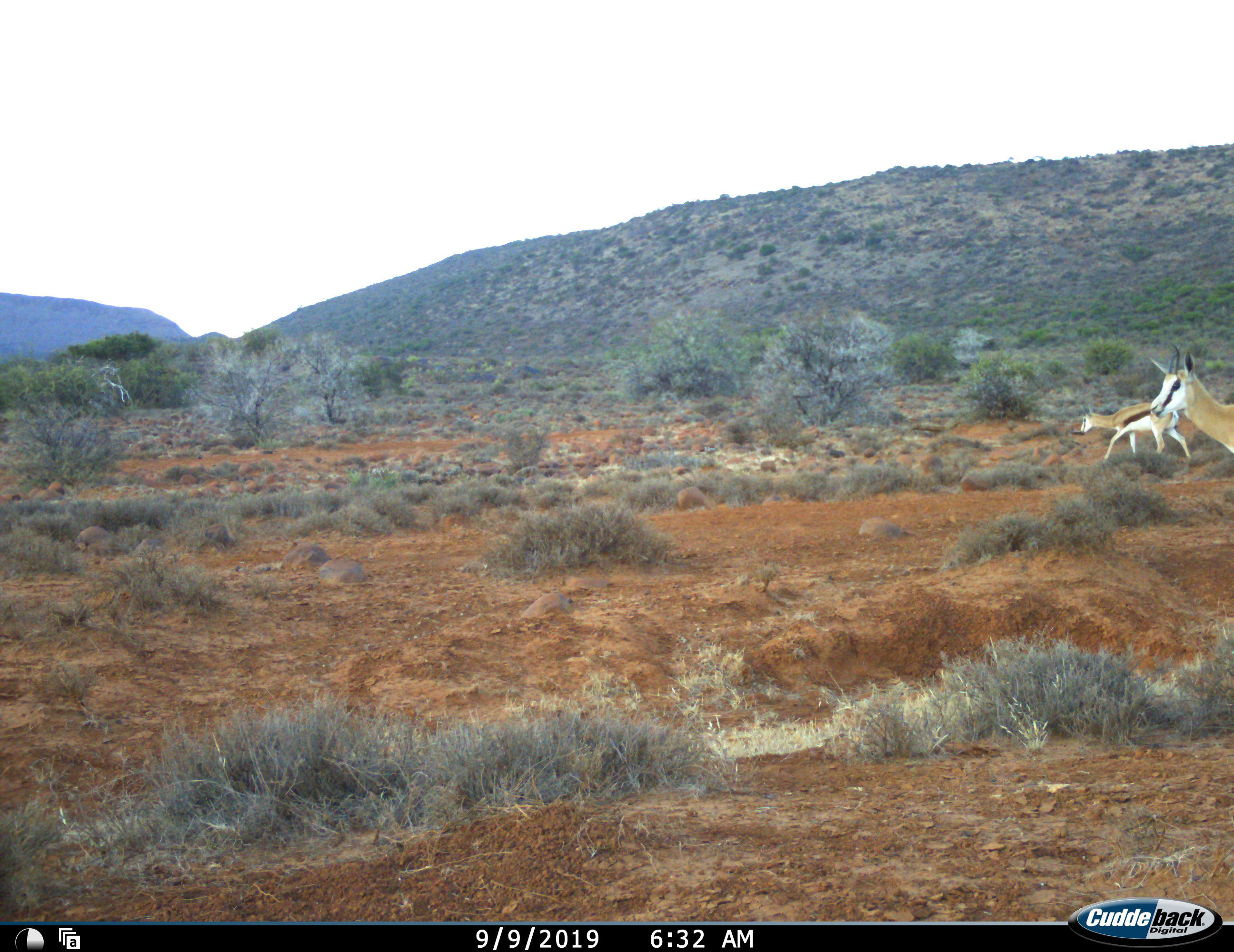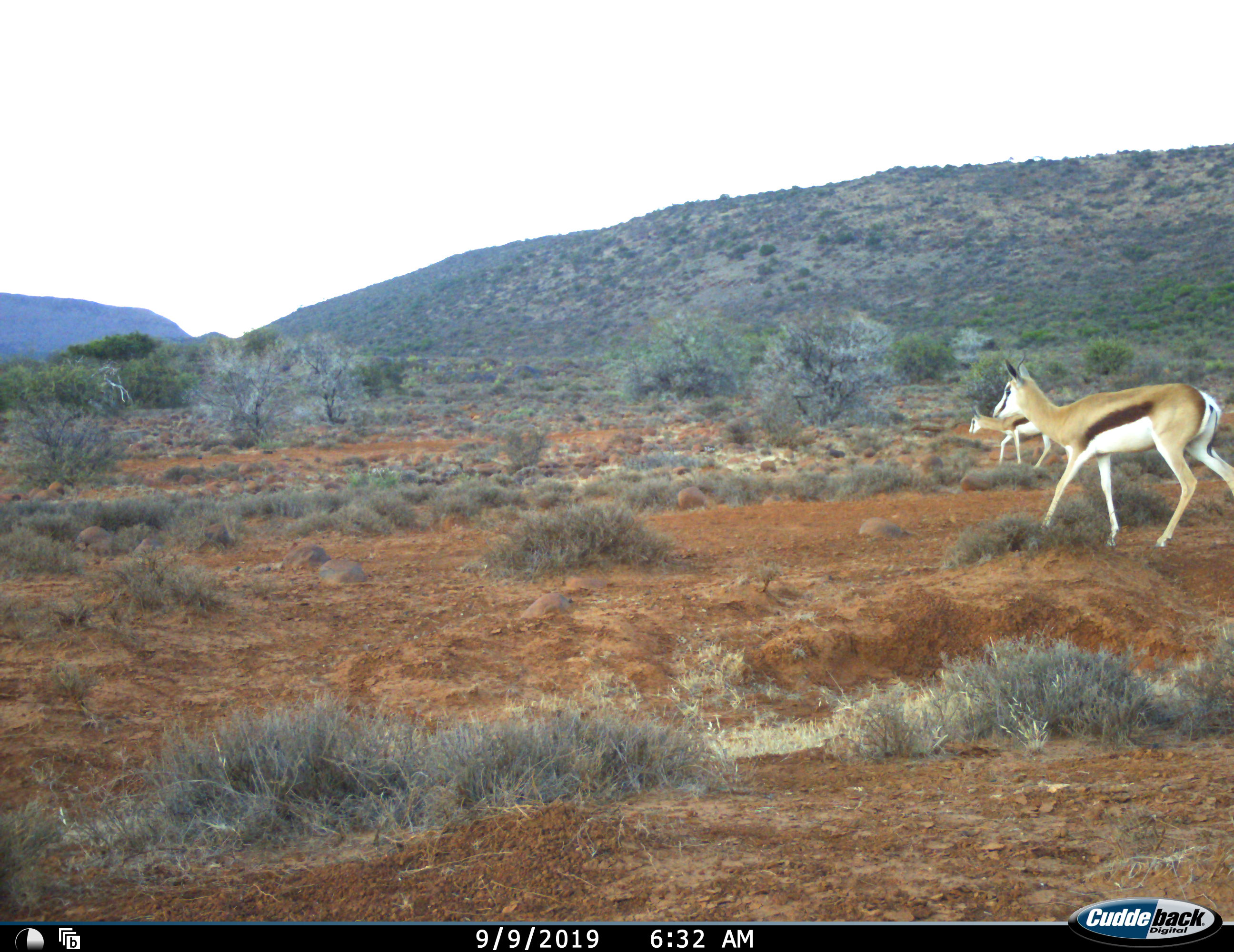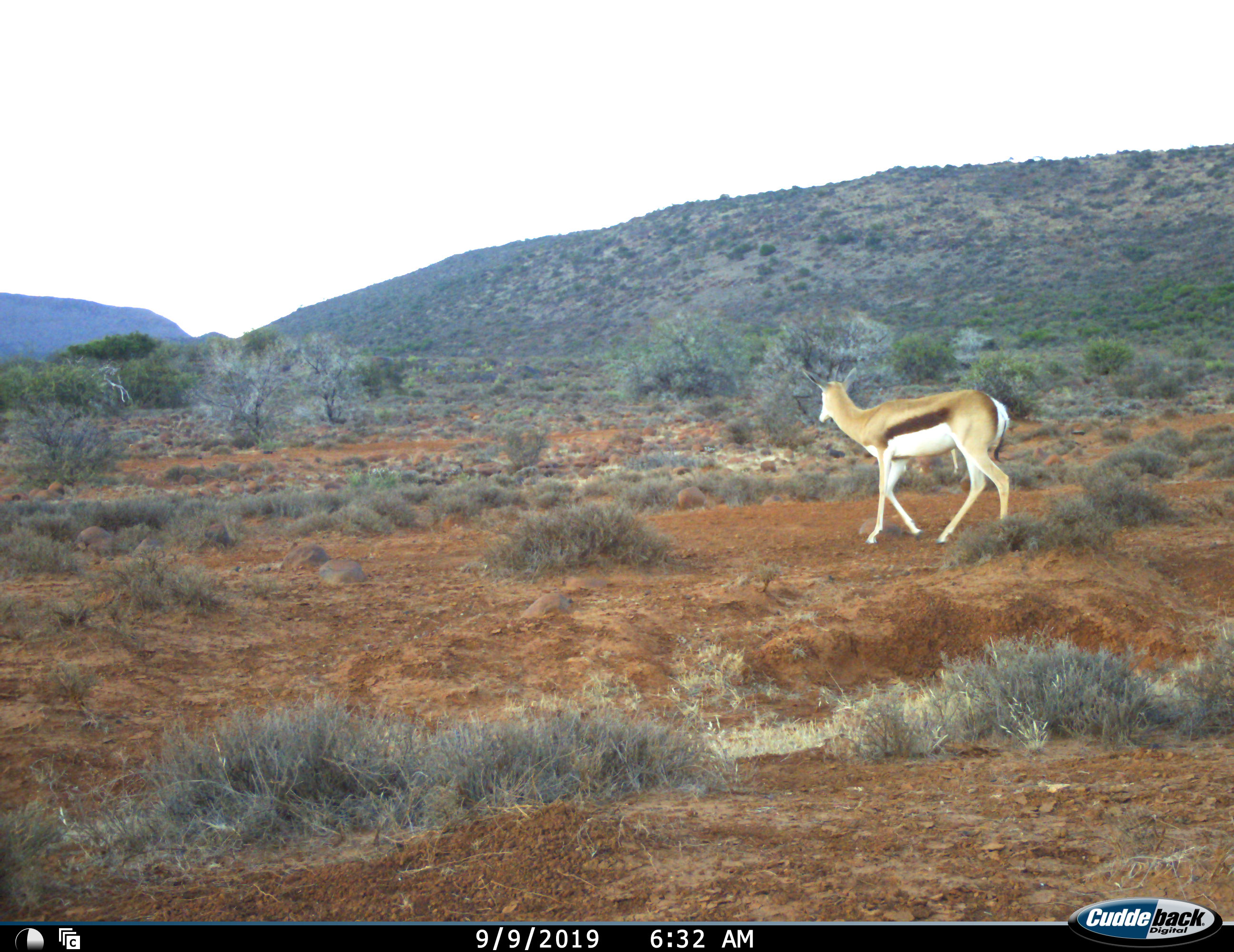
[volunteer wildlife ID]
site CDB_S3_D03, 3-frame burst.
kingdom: Animalia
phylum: Chordata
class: Mammalia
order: Artiodactyla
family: Bovidae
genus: Antidorcas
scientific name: Antidorcas marsupialis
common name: springbok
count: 2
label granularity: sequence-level